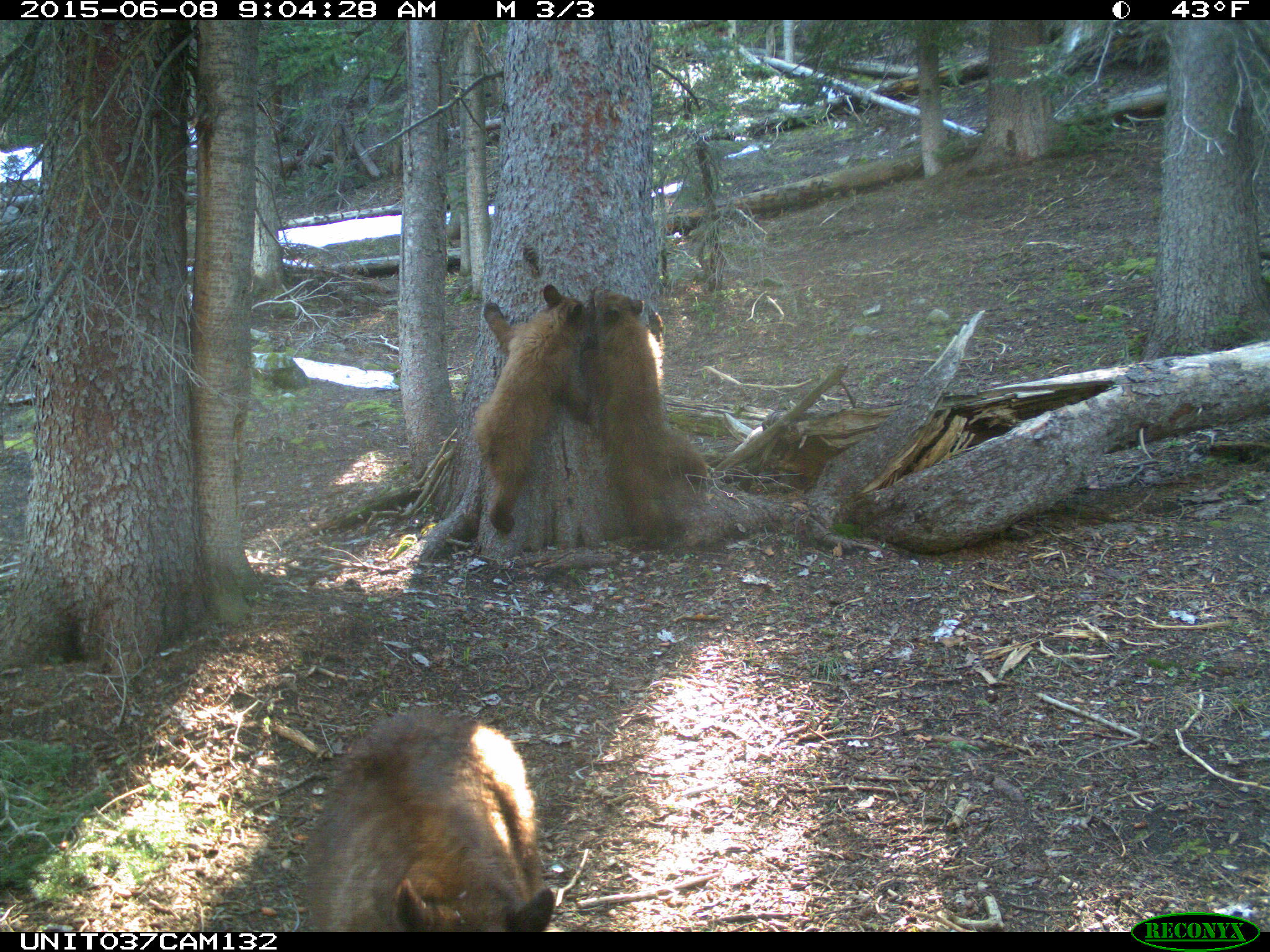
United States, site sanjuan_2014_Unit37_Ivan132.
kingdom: Animalia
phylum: Chordata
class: Mammalia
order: Carnivora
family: Ursidae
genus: Ursus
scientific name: Ursus americanus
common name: american black bear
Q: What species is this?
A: Ursus americanus (american black bear).